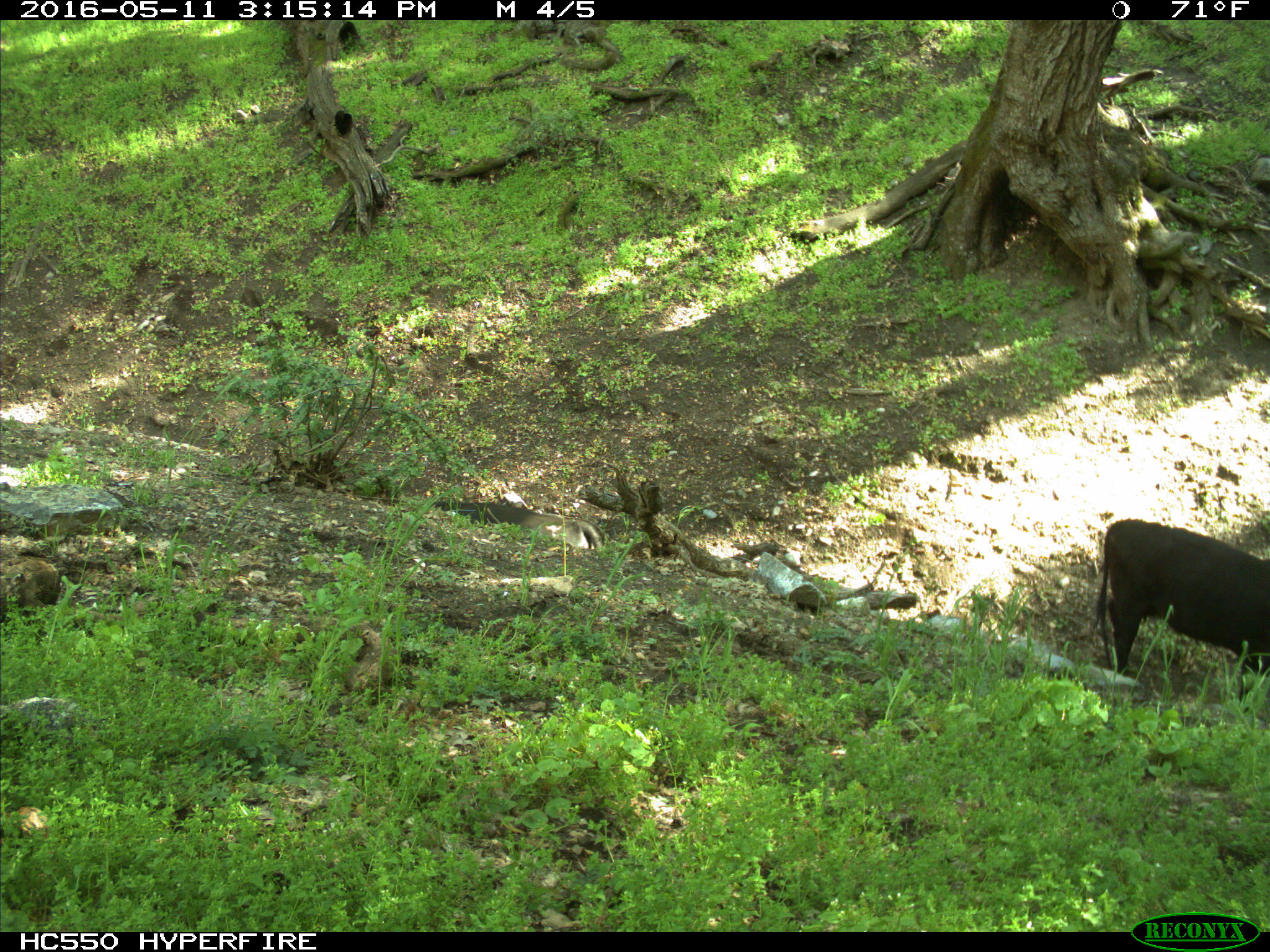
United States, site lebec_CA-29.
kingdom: Animalia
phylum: Chordata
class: Mammalia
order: Artiodactyla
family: Bovidae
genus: Bos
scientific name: Bos taurus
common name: domestic cow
Bos taurus (domestic cow).